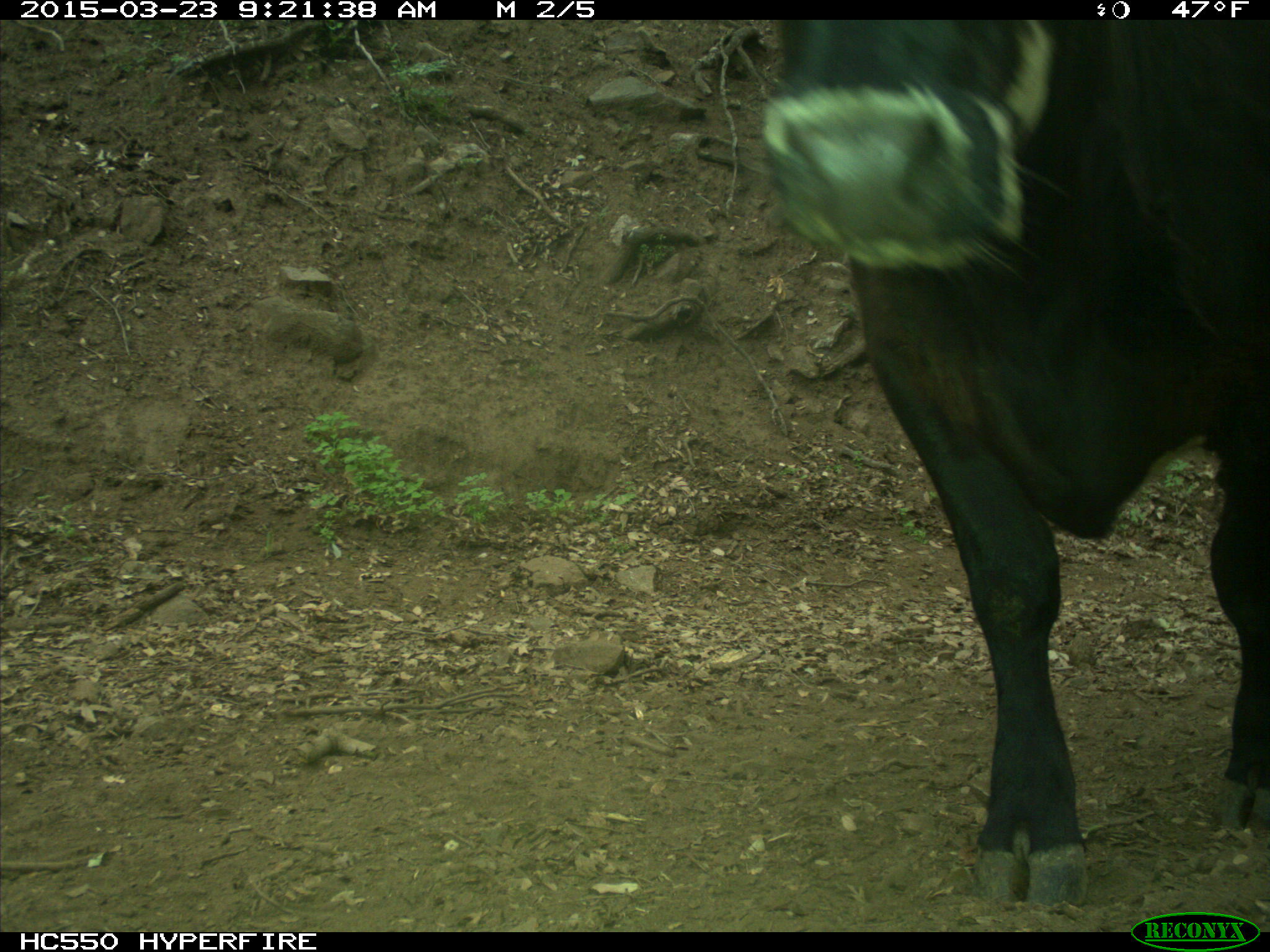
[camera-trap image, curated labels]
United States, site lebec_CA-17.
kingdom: Animalia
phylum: Chordata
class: Mammalia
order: Artiodactyla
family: Bovidae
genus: Bos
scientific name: Bos taurus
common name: domestic cow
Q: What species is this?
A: Bos taurus (domestic cow).